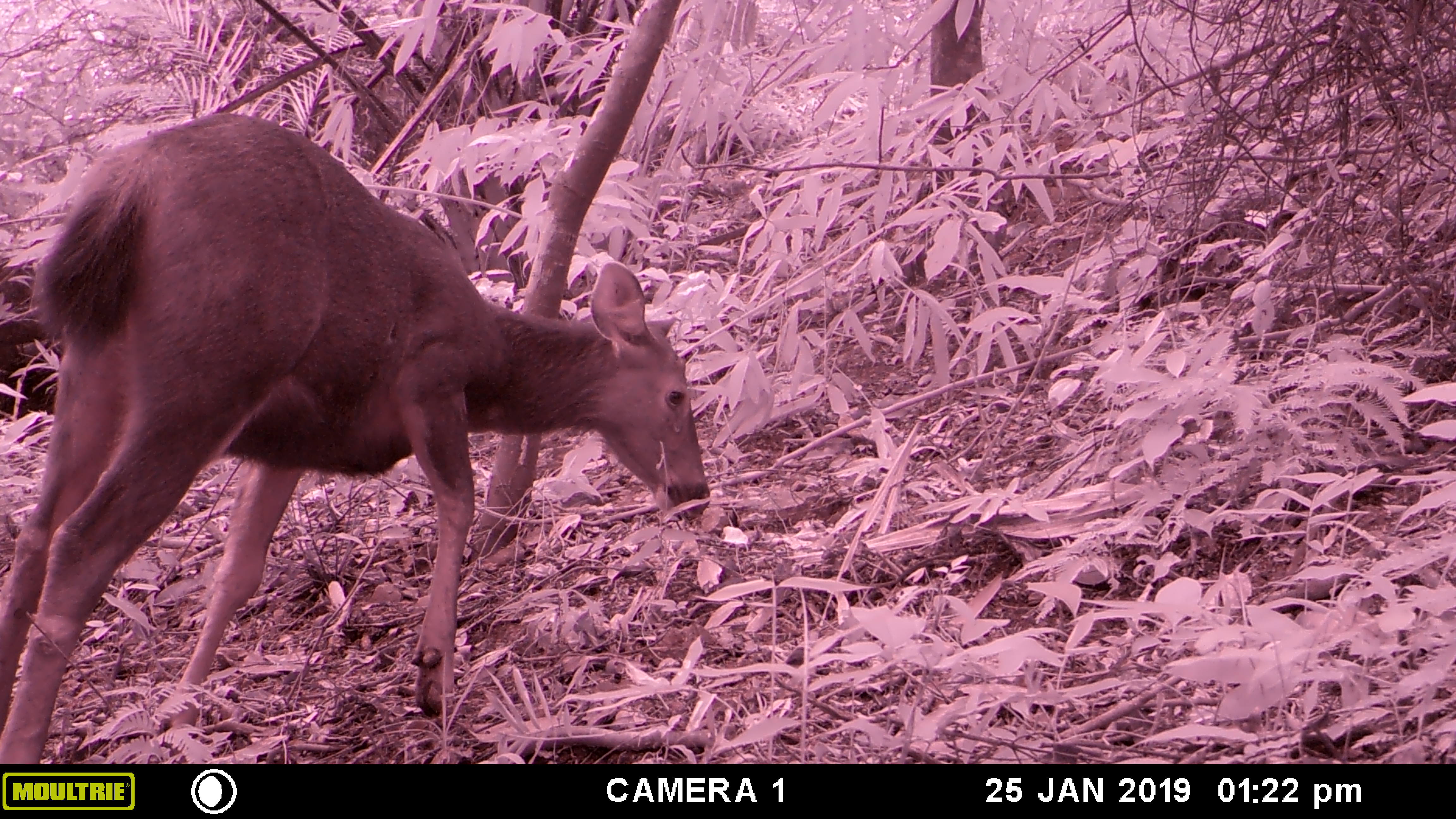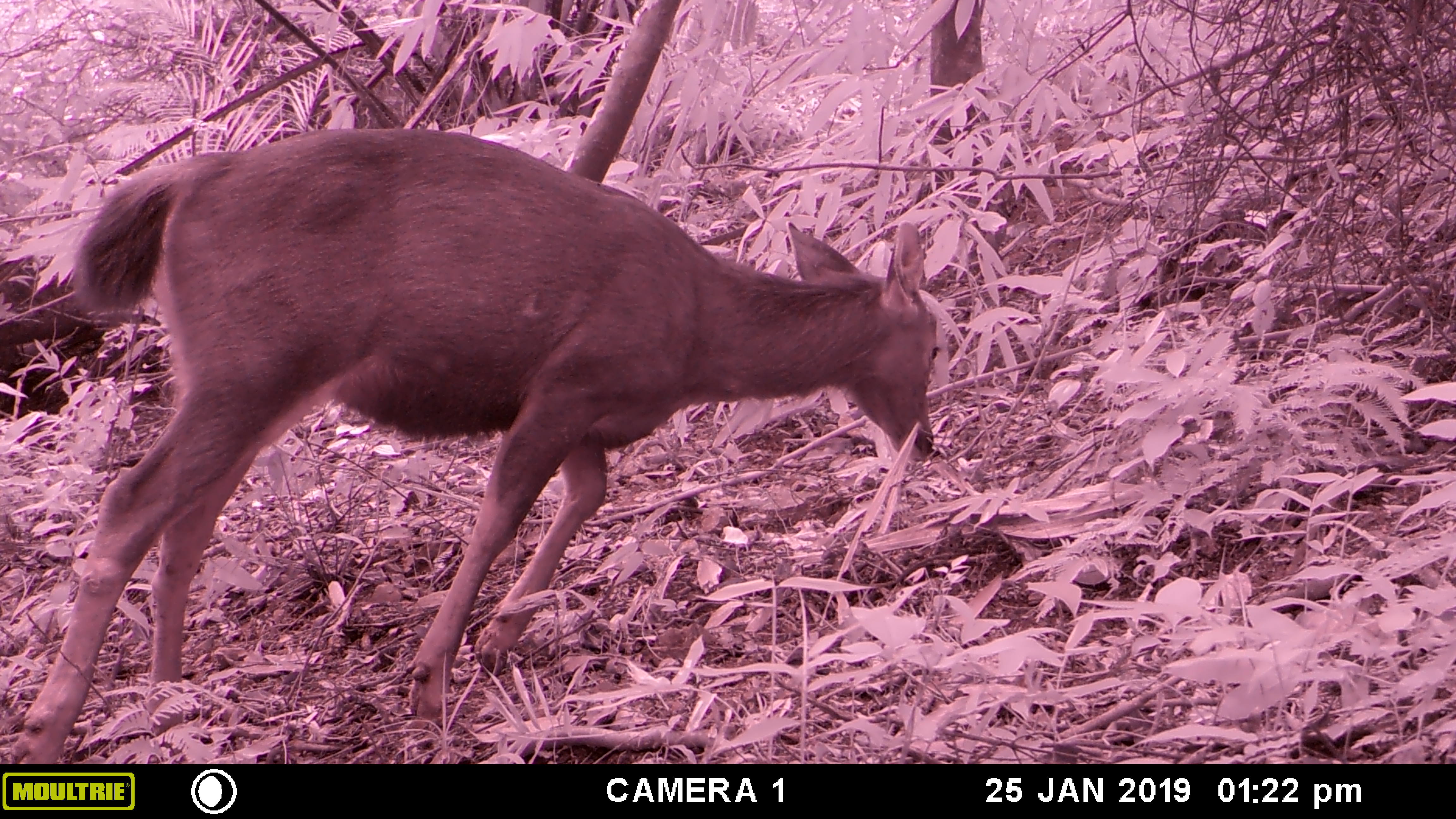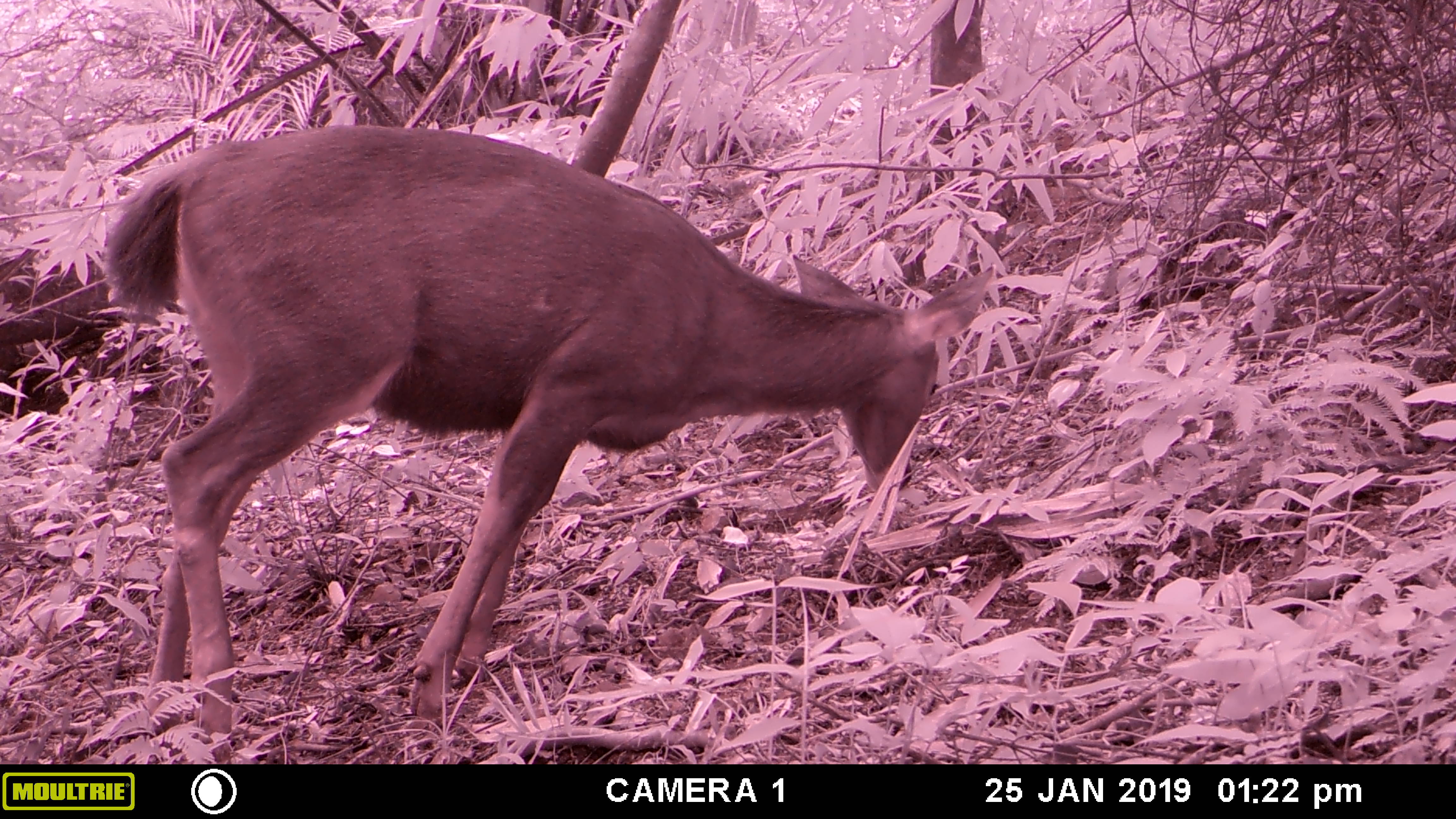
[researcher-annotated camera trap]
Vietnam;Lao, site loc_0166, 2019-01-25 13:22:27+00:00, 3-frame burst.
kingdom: Animalia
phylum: Chordata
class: Mammalia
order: Artiodactyla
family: Cervidae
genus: Rusa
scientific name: Rusa unicolor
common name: sambar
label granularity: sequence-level